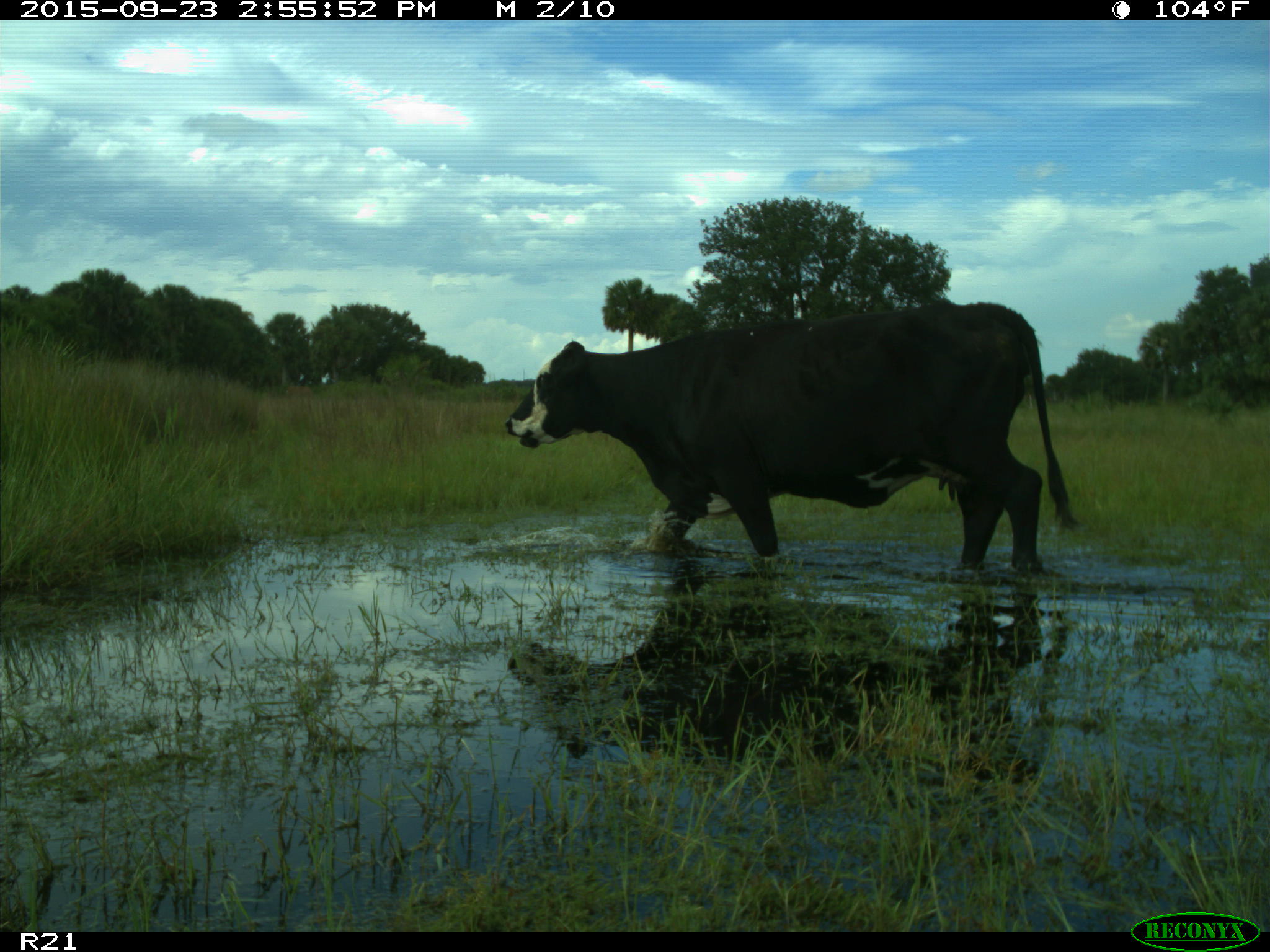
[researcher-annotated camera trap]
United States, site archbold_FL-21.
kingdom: Animalia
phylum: Chordata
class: Mammalia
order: Artiodactyla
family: Bovidae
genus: Bos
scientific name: Bos taurus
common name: domestic cow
Bos taurus (domestic cow).